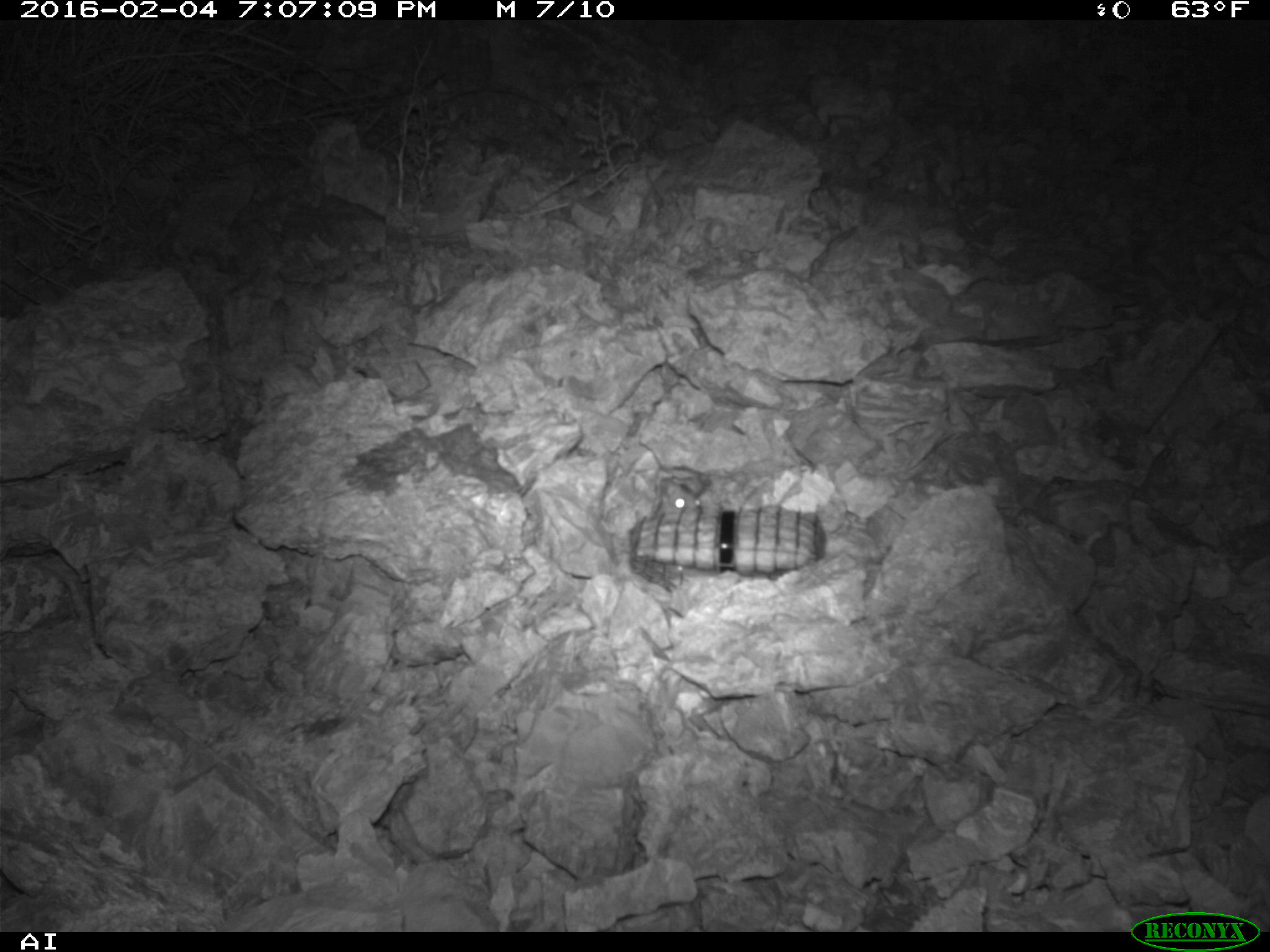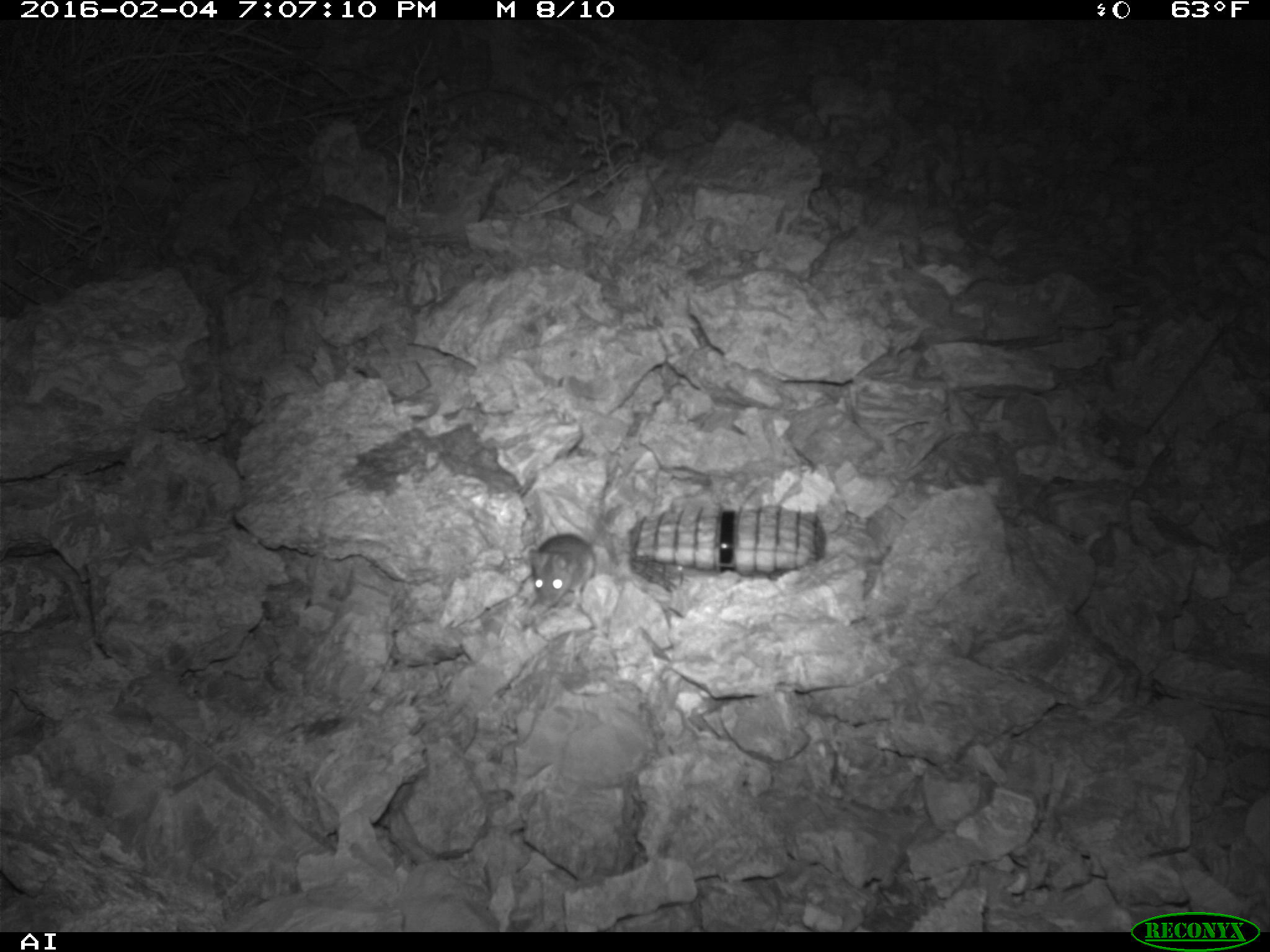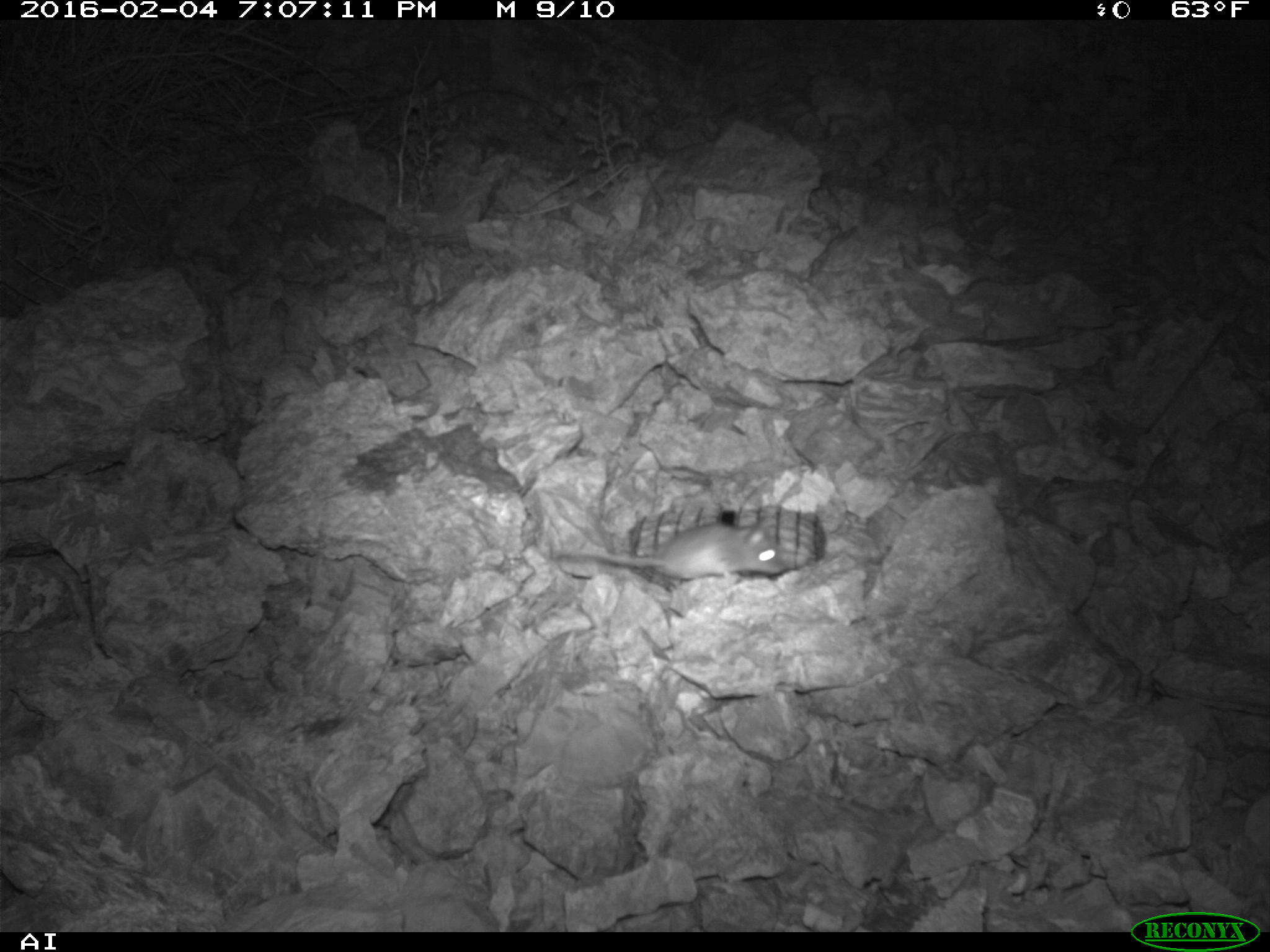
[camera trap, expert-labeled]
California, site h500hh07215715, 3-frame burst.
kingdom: Animalia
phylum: Chordata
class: Mammalia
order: Rodentia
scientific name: Rodentia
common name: rodent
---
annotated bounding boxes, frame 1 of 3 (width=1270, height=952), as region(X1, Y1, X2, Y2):
rodent: region(652, 475, 703, 524)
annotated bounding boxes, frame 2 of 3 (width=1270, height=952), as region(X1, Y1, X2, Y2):
rodent: region(522, 530, 596, 618)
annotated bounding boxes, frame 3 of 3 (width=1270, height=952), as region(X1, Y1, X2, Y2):
rodent: region(546, 521, 794, 575)